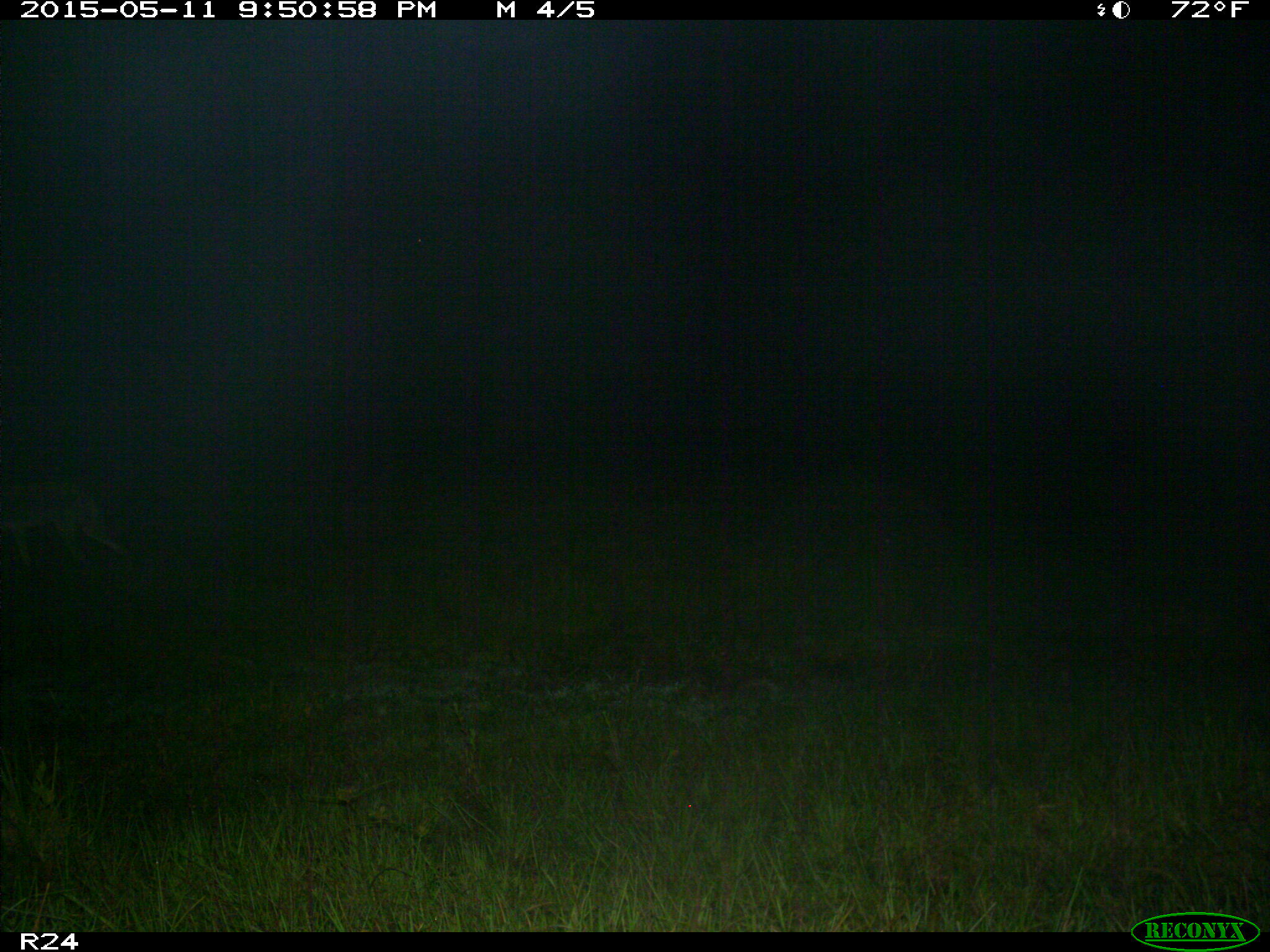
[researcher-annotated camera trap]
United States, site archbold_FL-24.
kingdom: Animalia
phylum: Chordata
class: Mammalia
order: Carnivora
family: Canidae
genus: Canis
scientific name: Canis latrans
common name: coyote